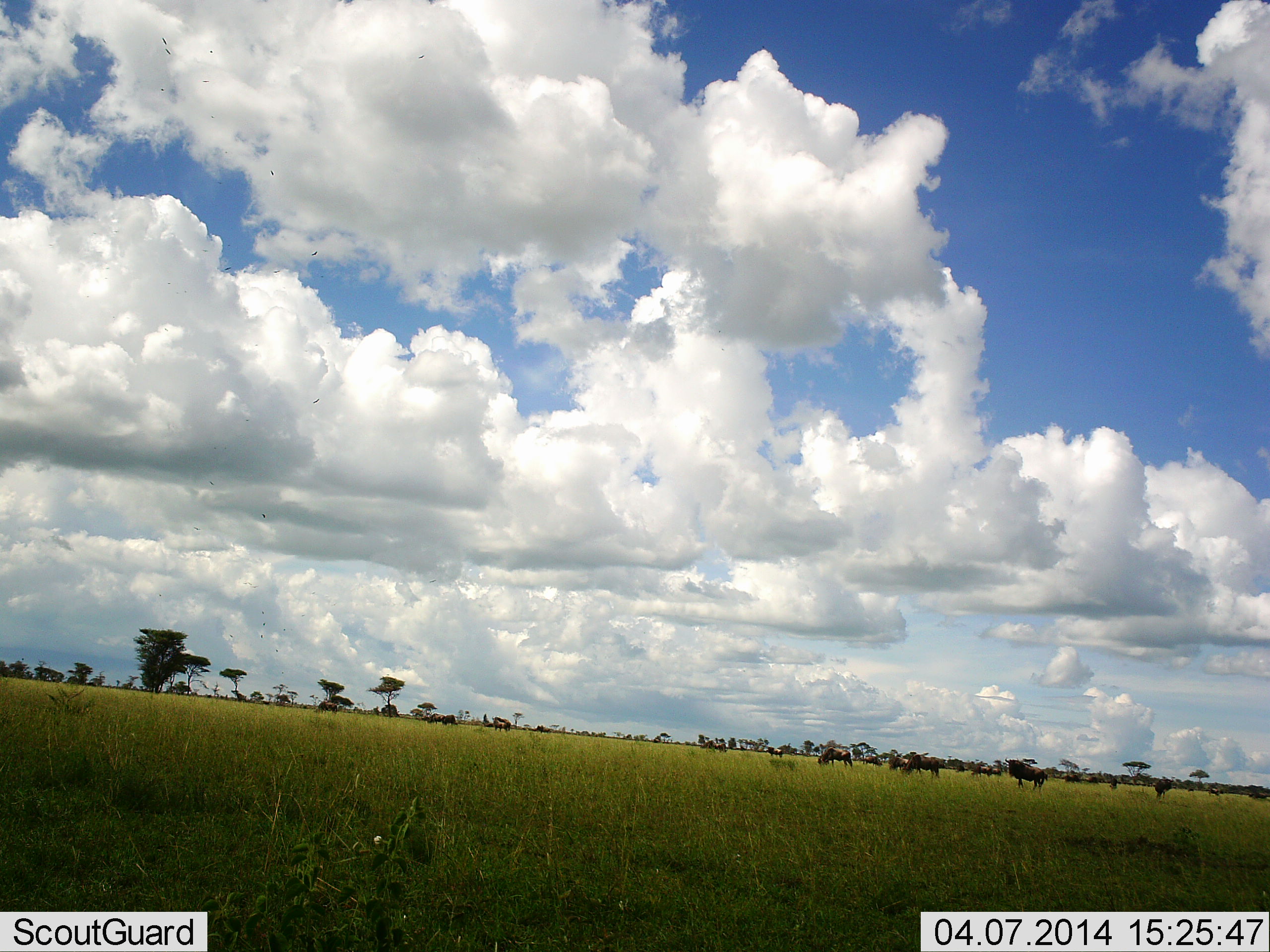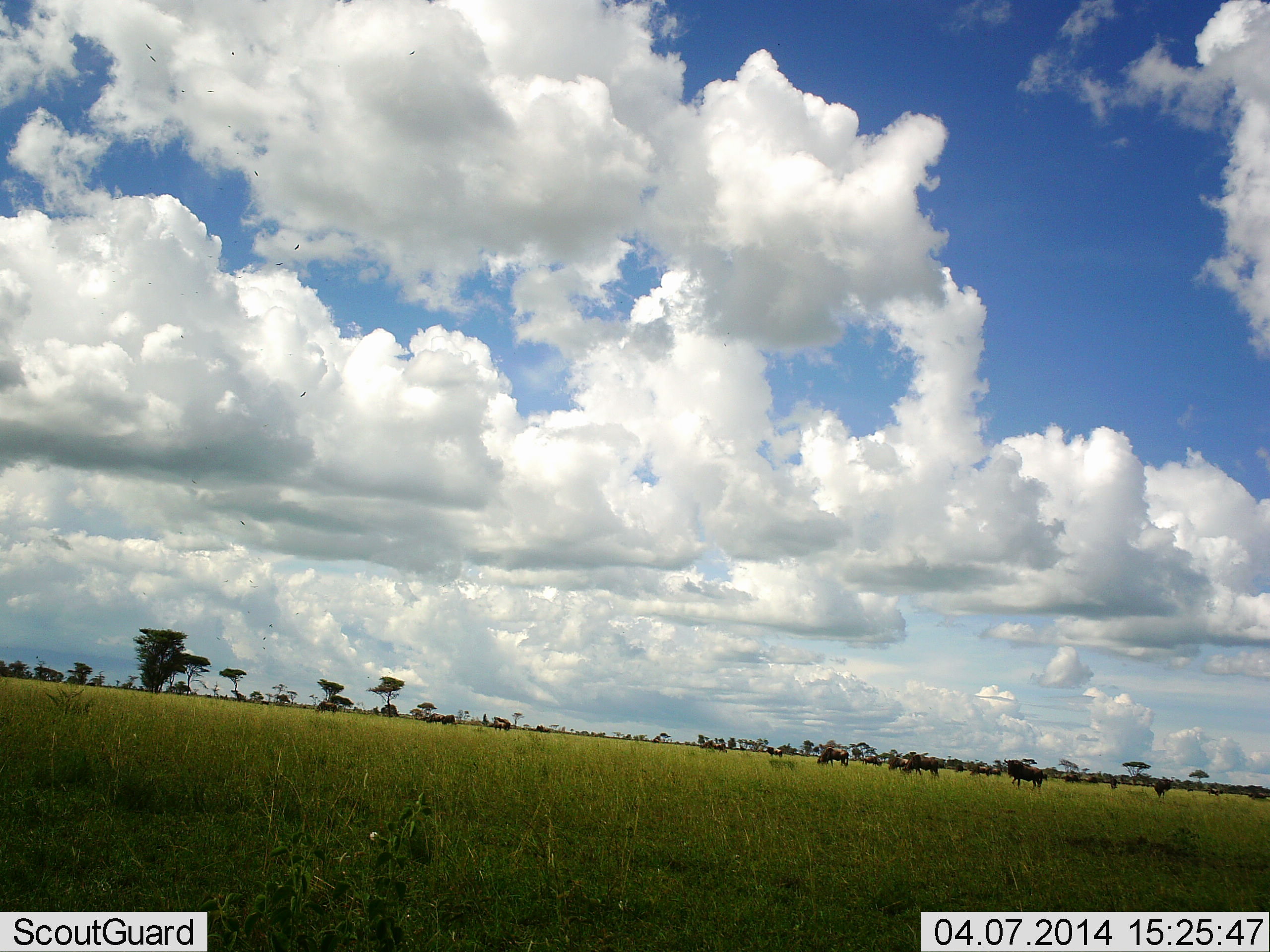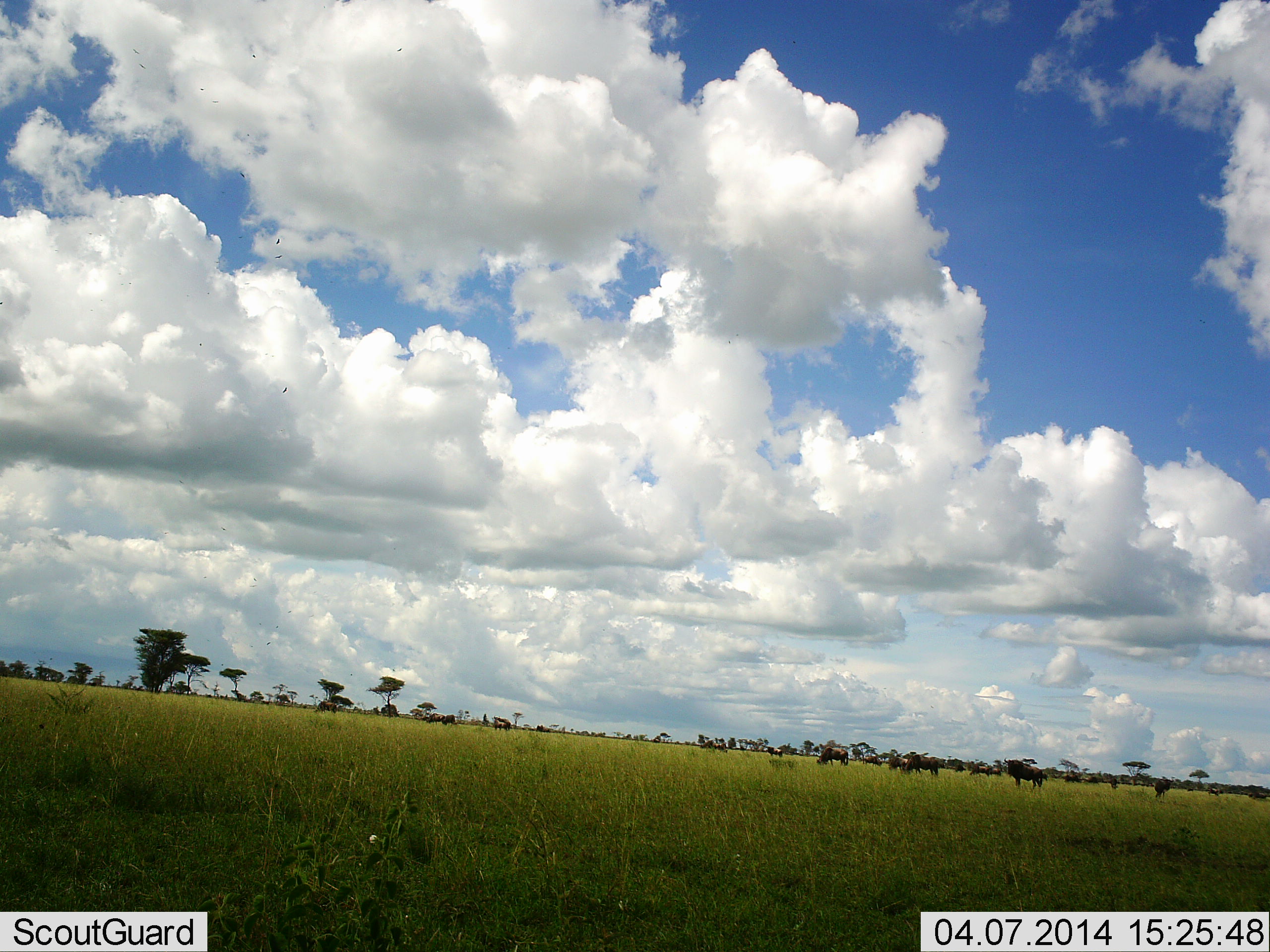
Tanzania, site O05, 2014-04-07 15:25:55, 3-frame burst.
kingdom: Animalia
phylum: Chordata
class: Mammalia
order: Artiodactyla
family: Bovidae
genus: Connochaetes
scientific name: Connochaetes taurinus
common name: blue wildebeest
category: wildebeest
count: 8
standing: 61%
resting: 3%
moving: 12%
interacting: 0%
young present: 0%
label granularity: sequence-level